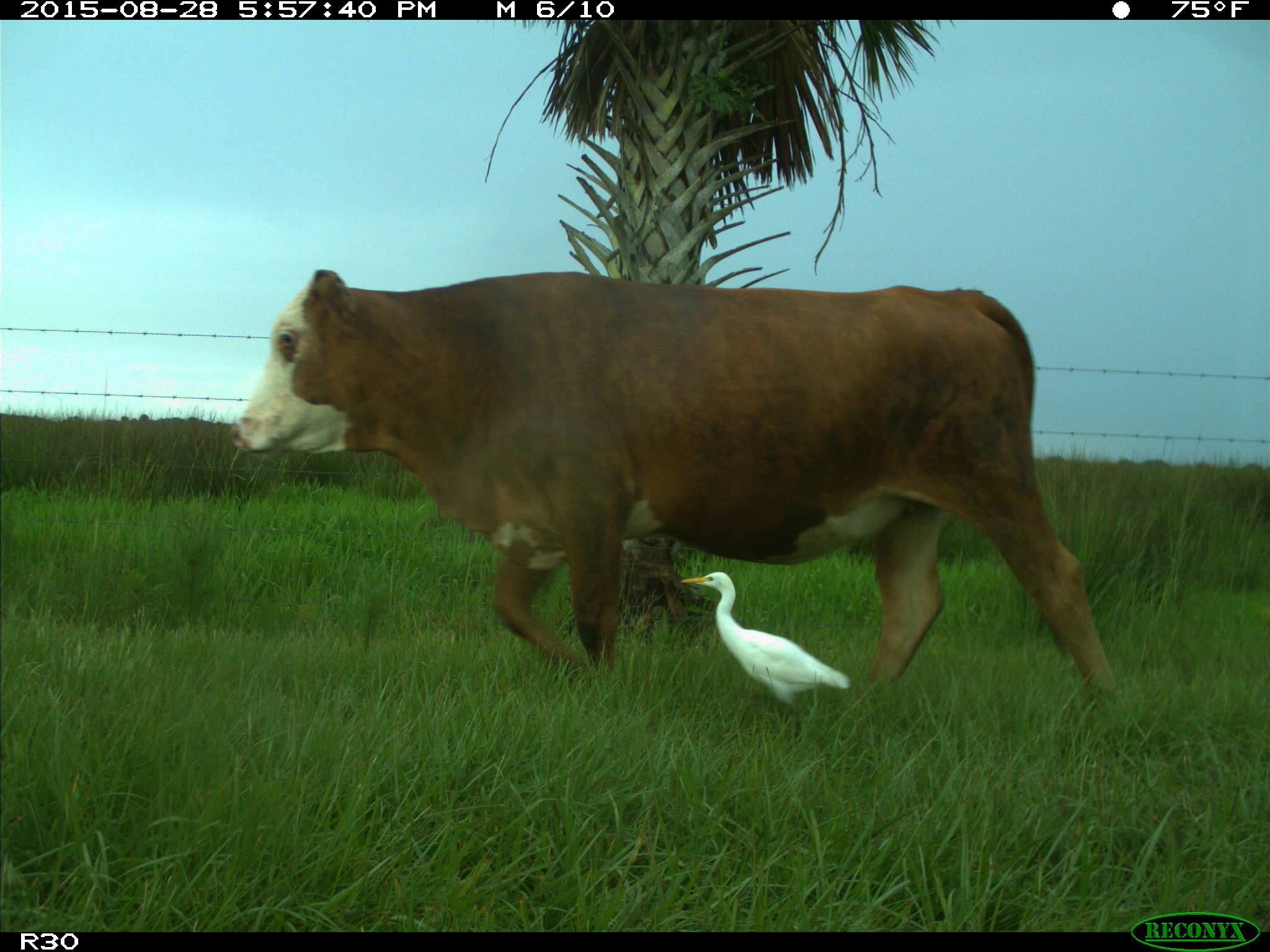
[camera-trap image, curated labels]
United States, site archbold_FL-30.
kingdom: Animalia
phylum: Chordata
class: Mammalia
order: Artiodactyla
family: Bovidae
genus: Bos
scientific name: Bos taurus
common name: domestic cow